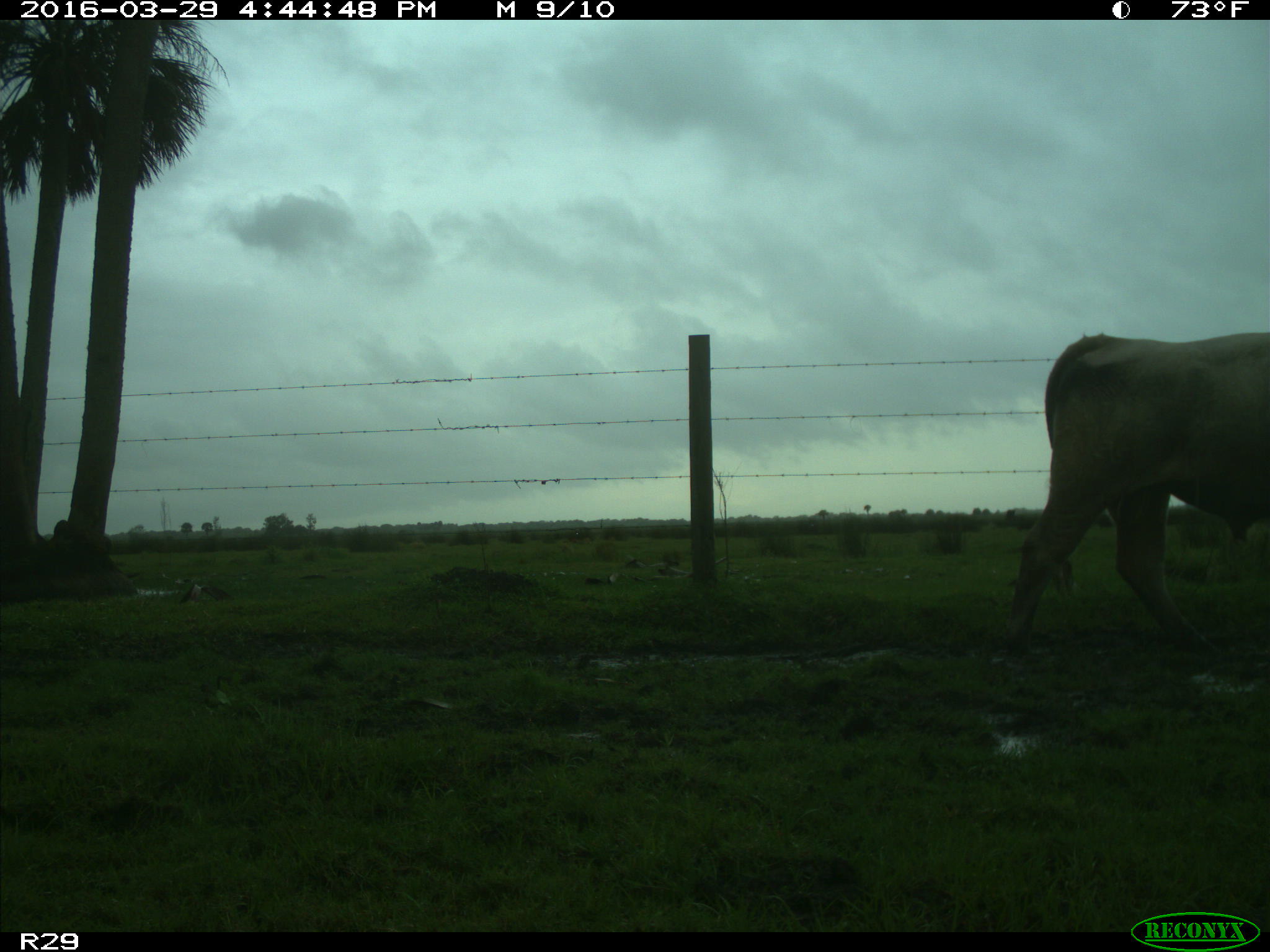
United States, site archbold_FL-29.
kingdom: Animalia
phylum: Chordata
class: Mammalia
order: Artiodactyla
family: Bovidae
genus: Bos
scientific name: Bos taurus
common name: domestic cow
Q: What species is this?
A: Bos taurus (domestic cow).